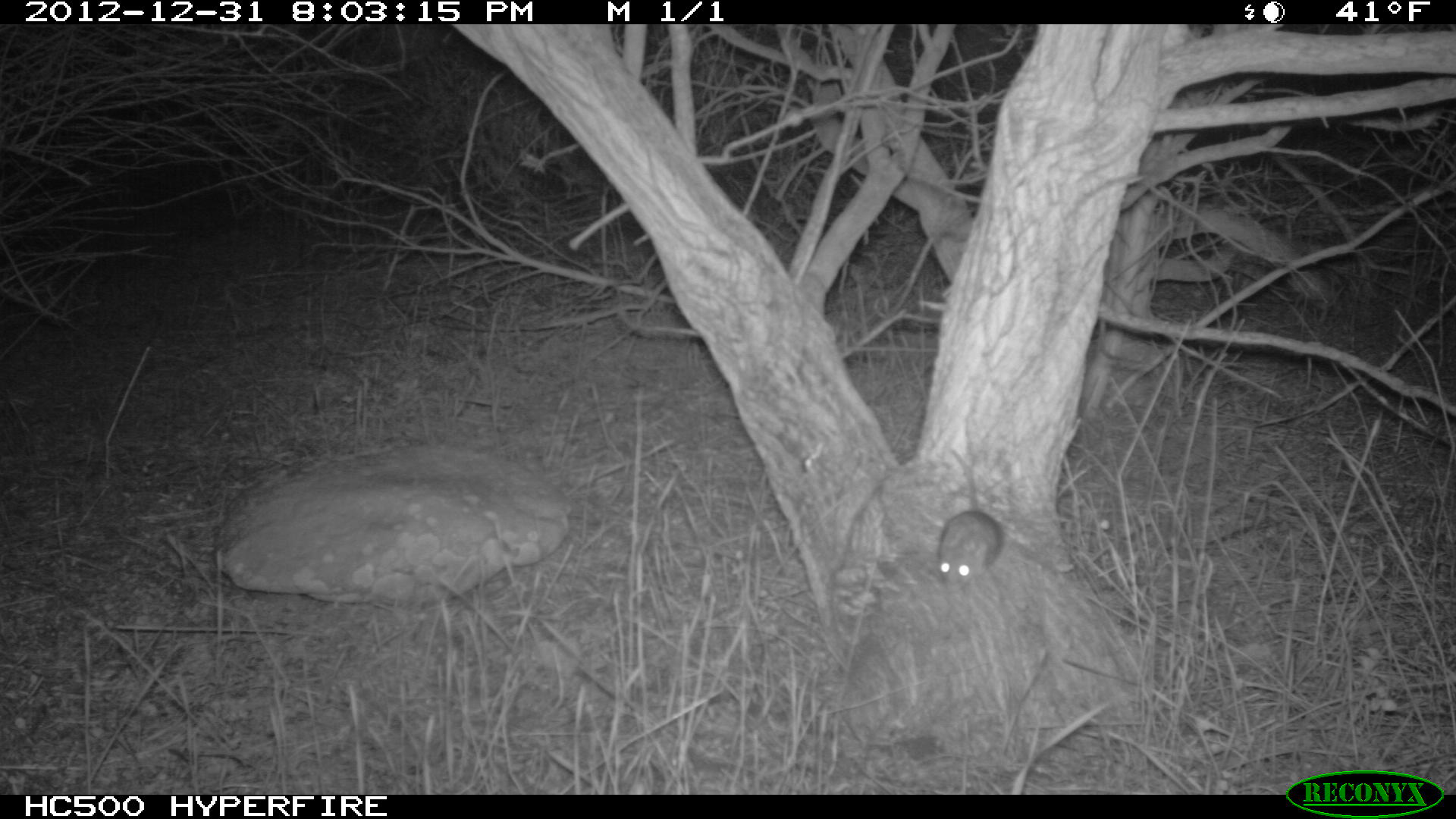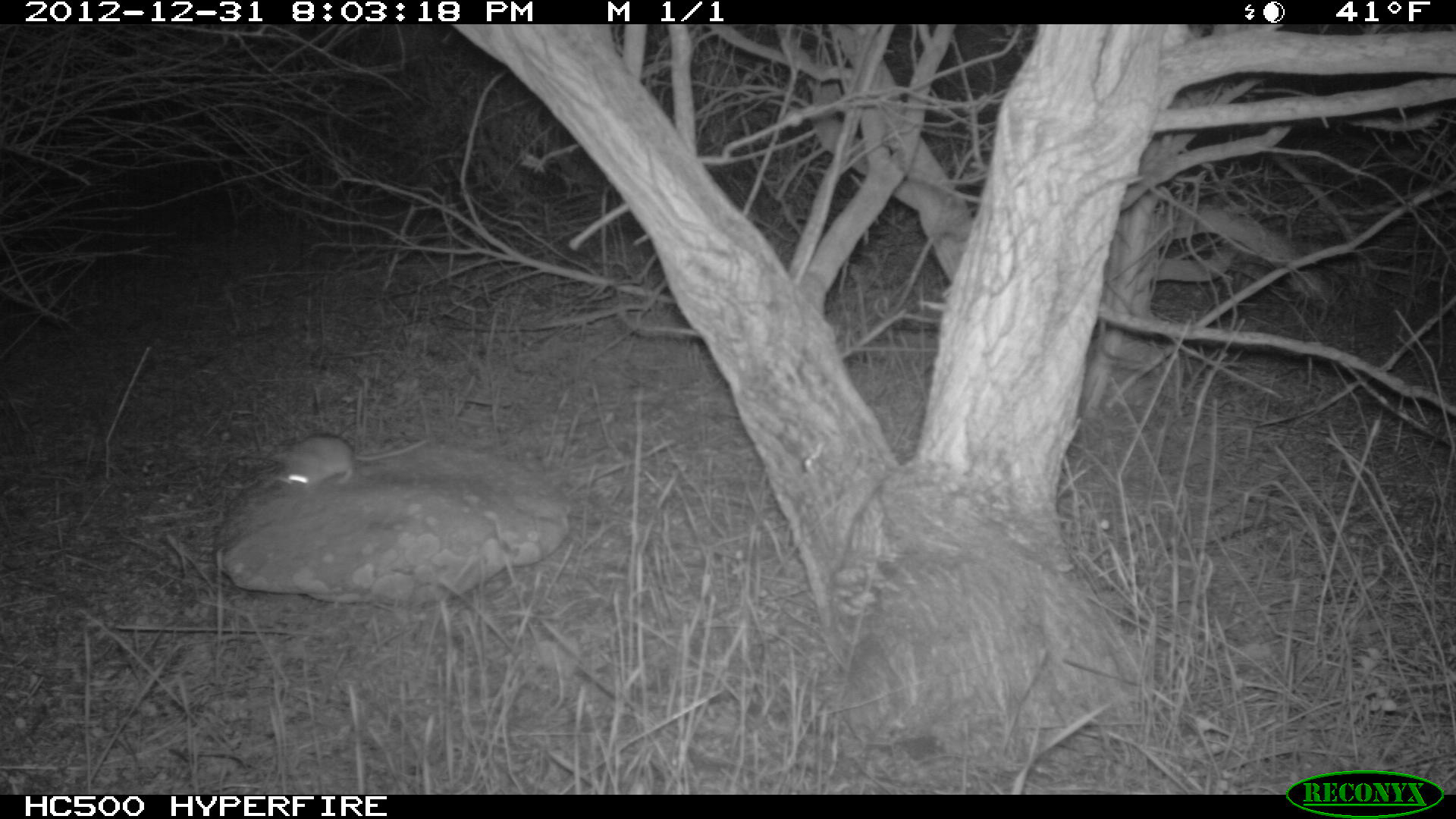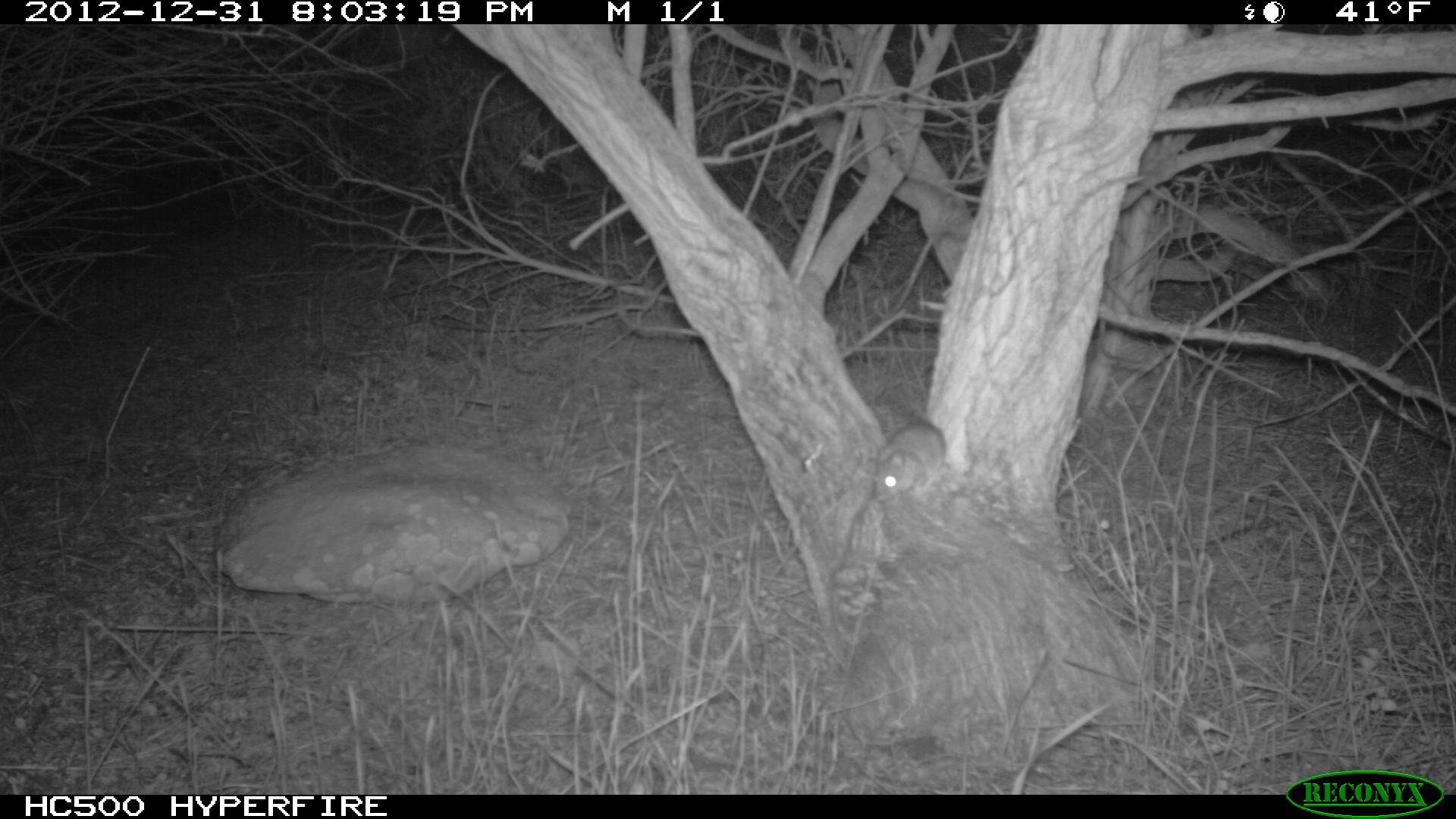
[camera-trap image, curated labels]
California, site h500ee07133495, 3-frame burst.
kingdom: Animalia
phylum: Chordata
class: Mammalia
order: Rodentia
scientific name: Rodentia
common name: rodent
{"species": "rodent (Rodentia)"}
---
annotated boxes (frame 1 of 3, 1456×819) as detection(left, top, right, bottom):
rodent: detection(937, 449, 1003, 592)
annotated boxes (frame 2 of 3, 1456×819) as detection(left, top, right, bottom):
rodent: detection(274, 433, 425, 485)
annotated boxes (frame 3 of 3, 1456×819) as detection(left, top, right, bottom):
rodent: detection(871, 422, 946, 502)